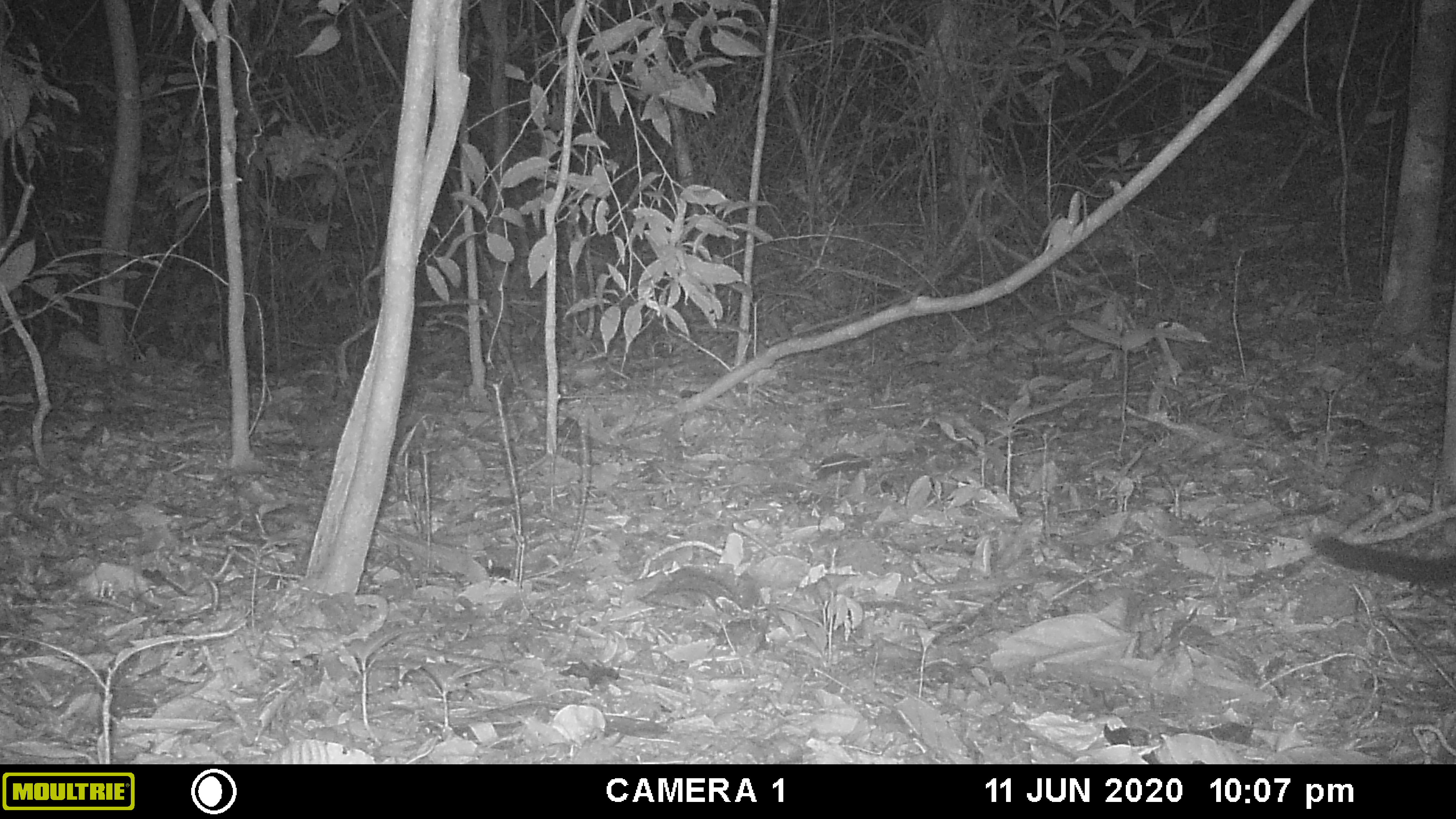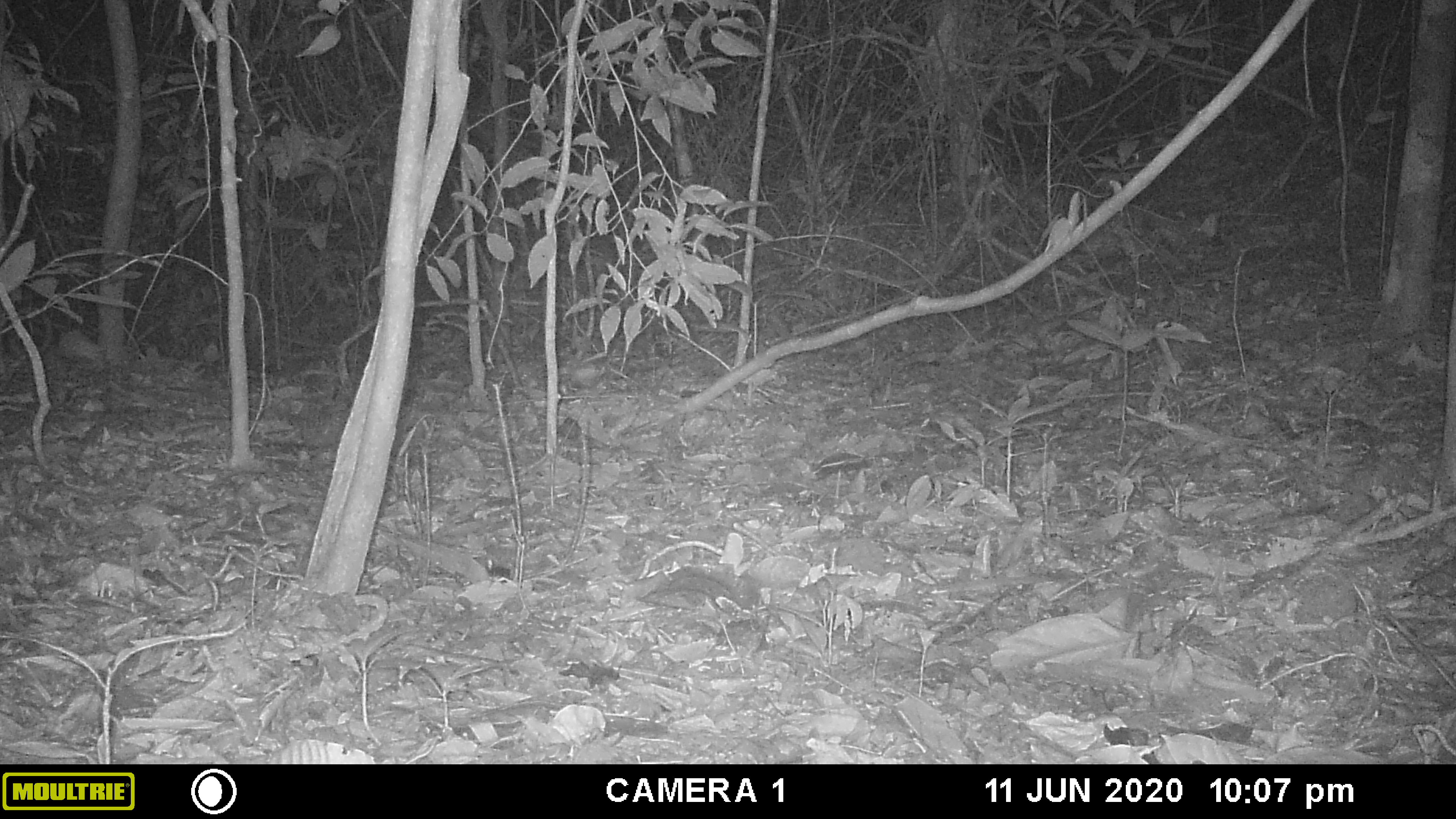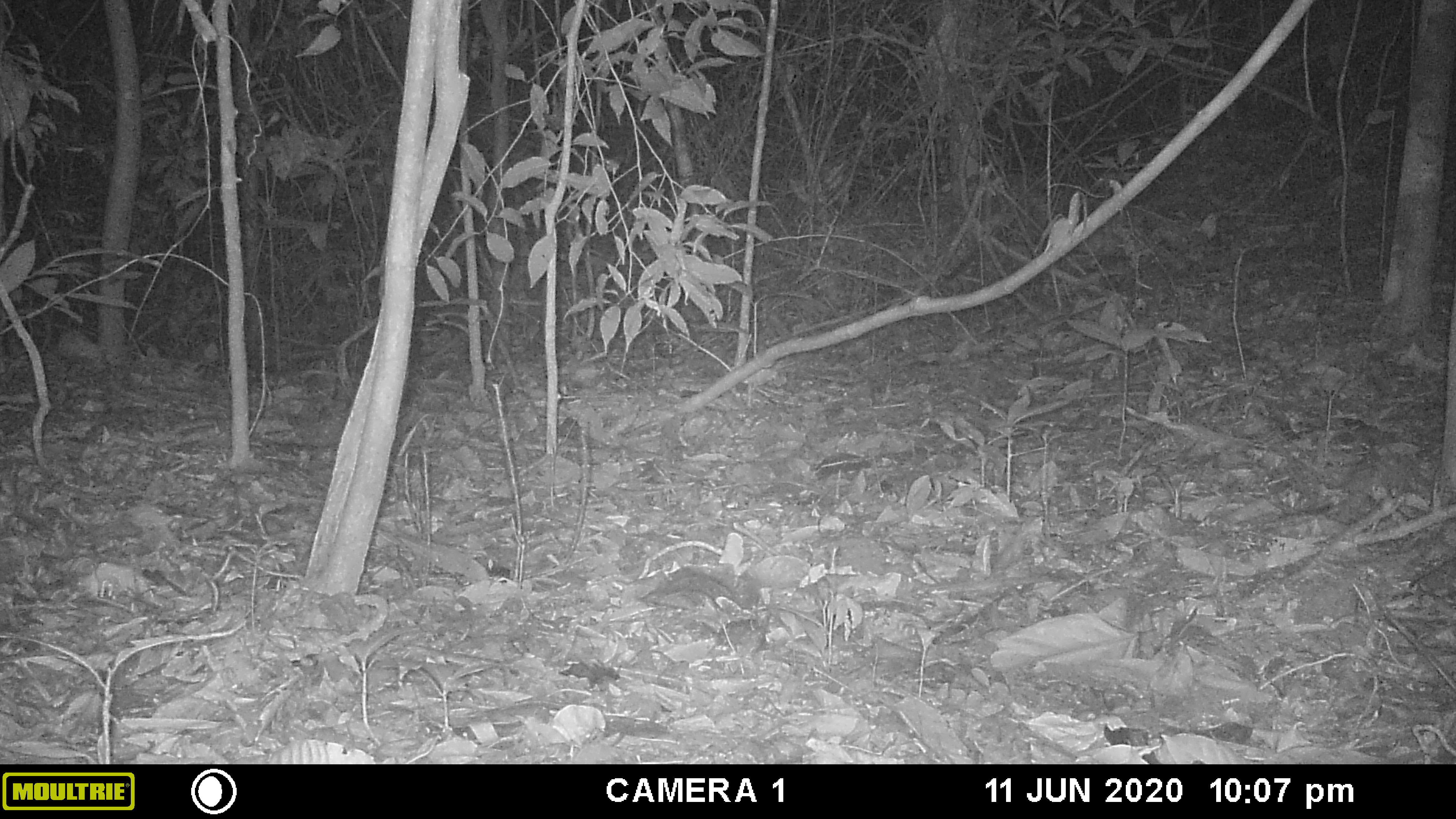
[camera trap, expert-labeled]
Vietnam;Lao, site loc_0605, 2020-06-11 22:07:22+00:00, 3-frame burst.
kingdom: Animalia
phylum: Chordata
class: Mammalia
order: Carnivora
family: Viverridae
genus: Paguma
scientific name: Paguma larvata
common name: masked palm civet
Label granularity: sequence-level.